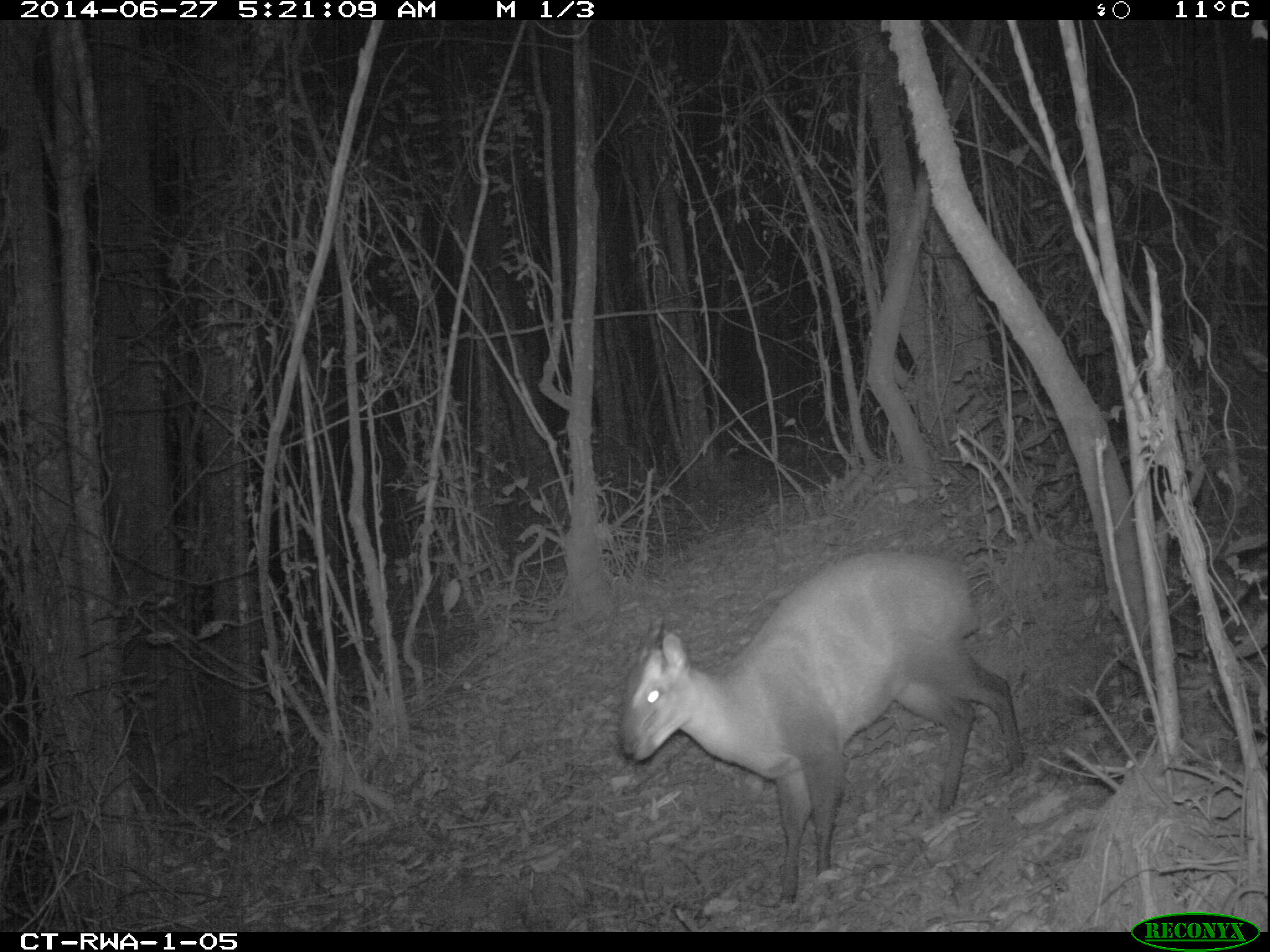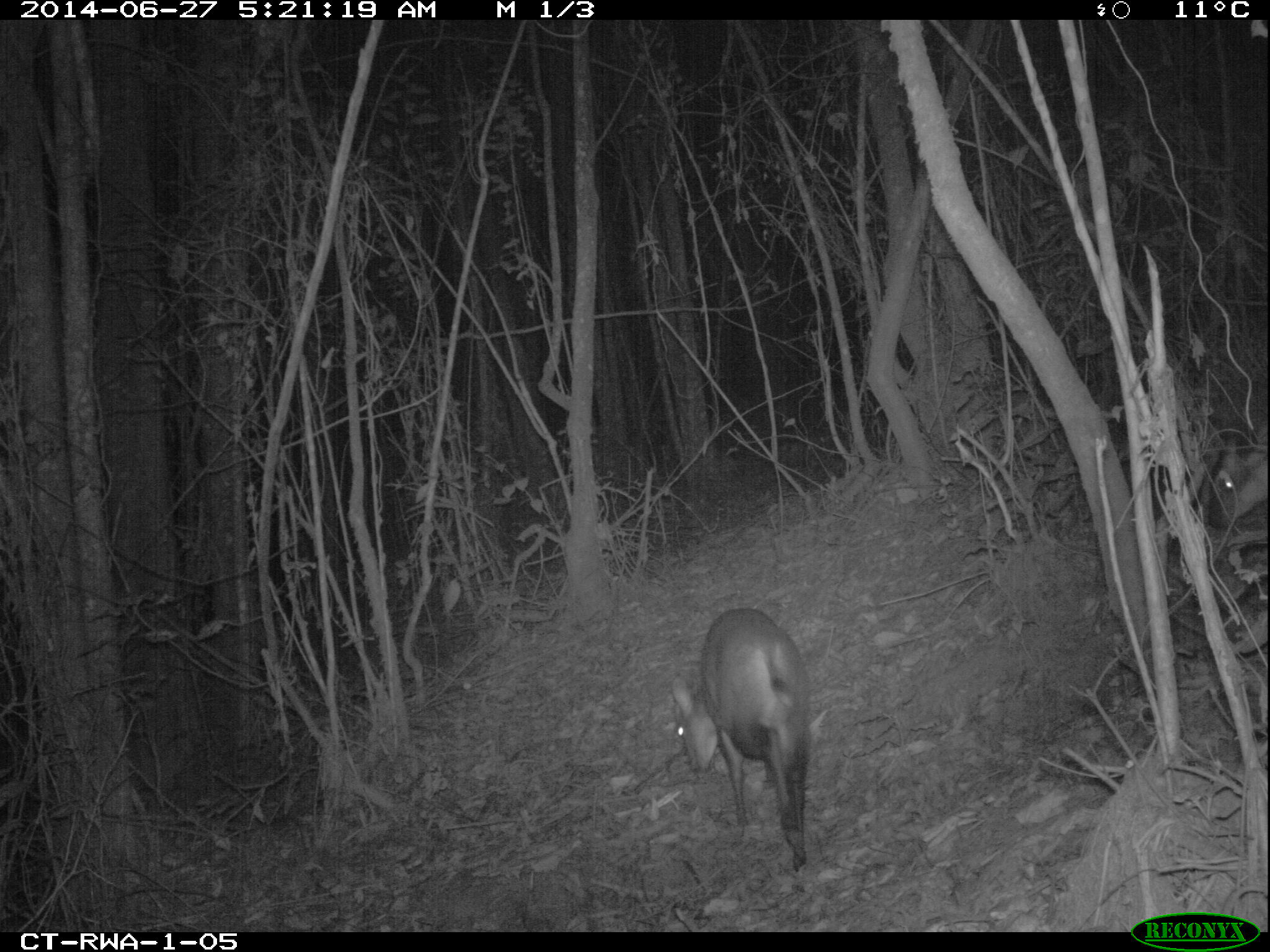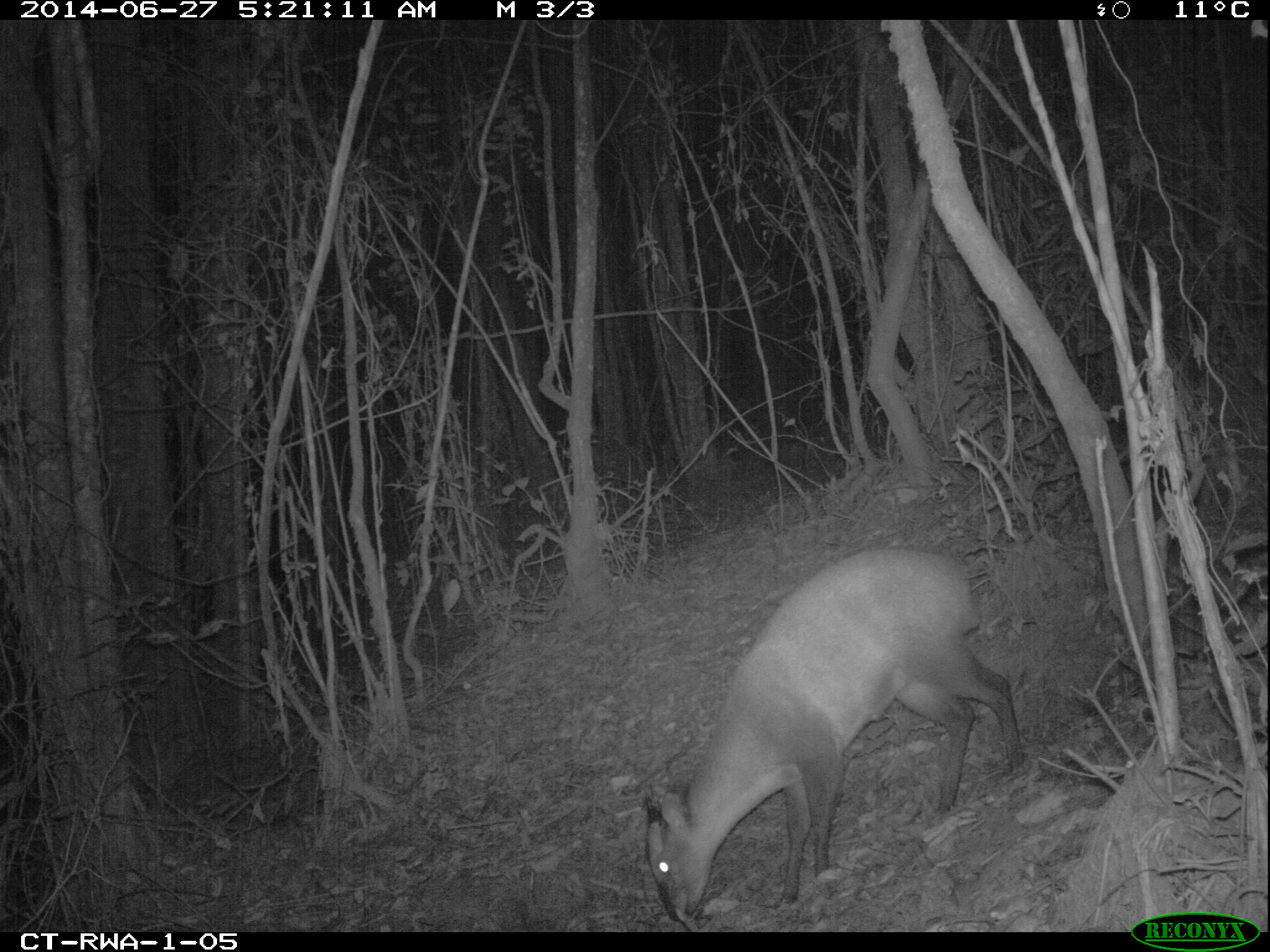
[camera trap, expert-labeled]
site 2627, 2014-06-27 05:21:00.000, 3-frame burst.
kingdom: Animalia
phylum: Chordata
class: Mammalia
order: Artiodactyla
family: Bovidae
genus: Cephalophus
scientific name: Cephalophus nigrifrons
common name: black-fronted duiker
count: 2